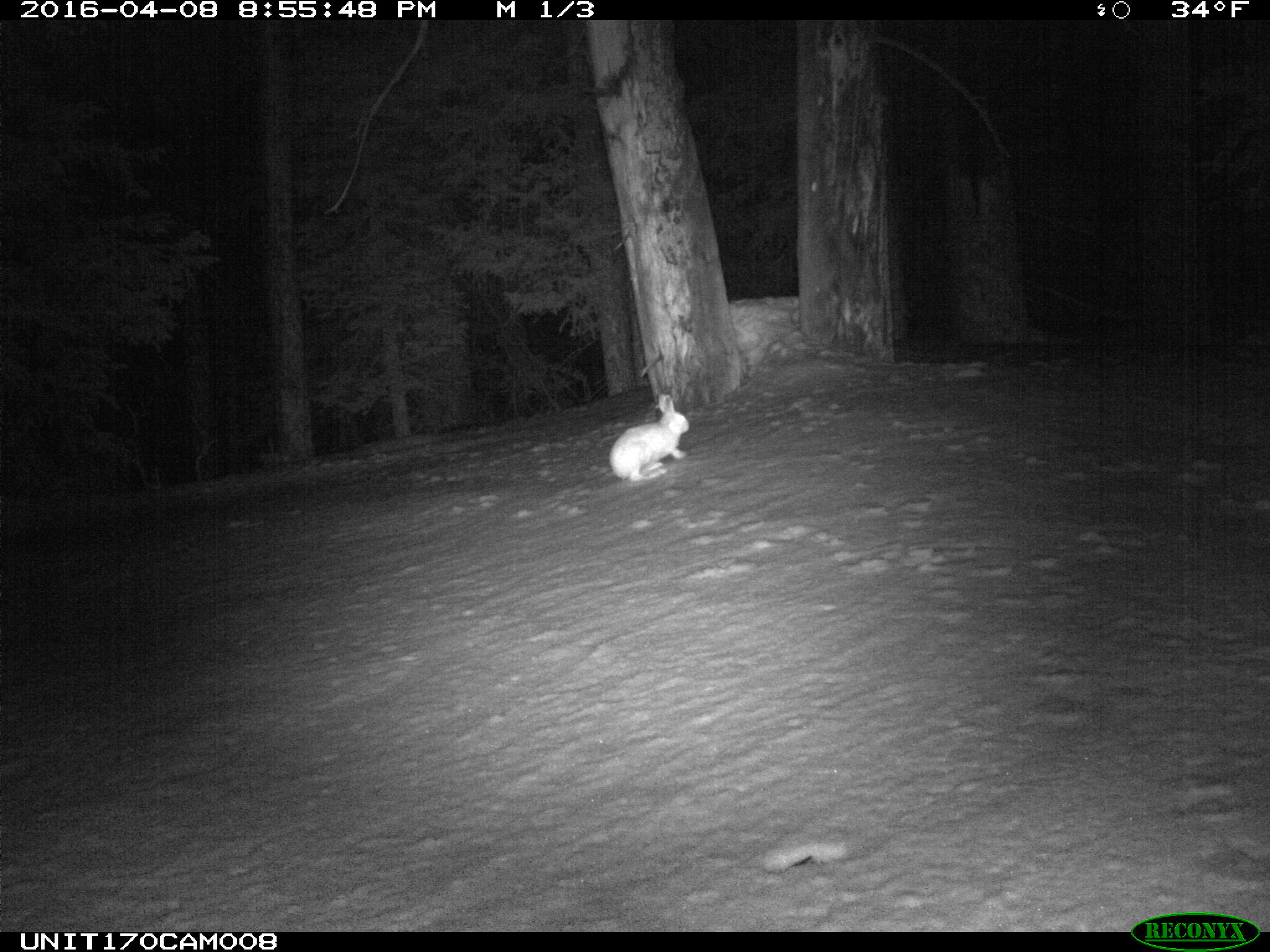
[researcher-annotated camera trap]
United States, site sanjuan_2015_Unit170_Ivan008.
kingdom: Animalia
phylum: Chordata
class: Mammalia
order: Lagomorpha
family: Leporidae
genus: Lepus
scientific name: Lepus americanus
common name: snowshoe hare